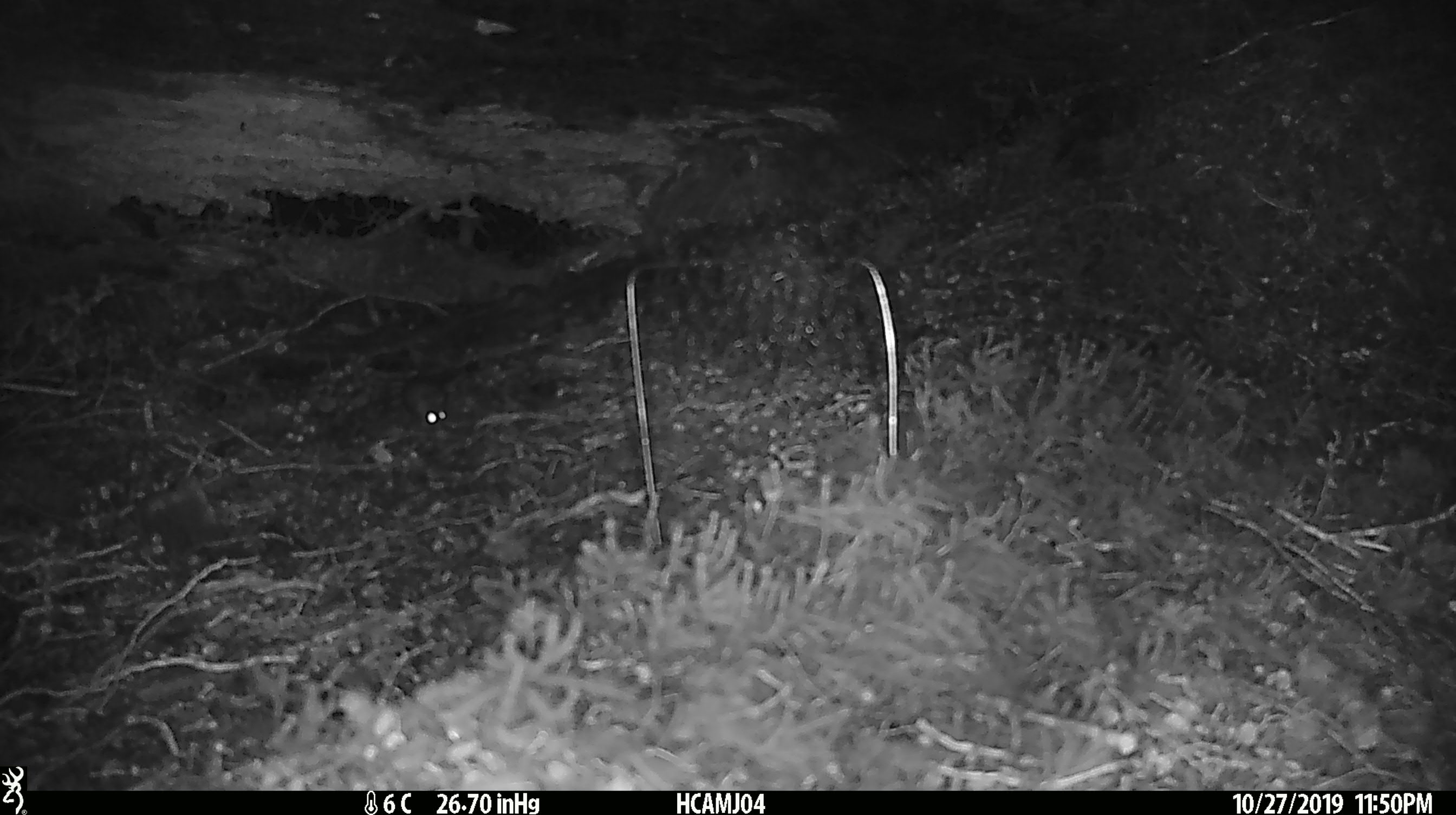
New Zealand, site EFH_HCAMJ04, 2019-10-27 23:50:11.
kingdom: Animalia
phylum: Chordata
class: Mammalia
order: Rodentia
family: Muridae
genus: Mus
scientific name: Mus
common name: mouse